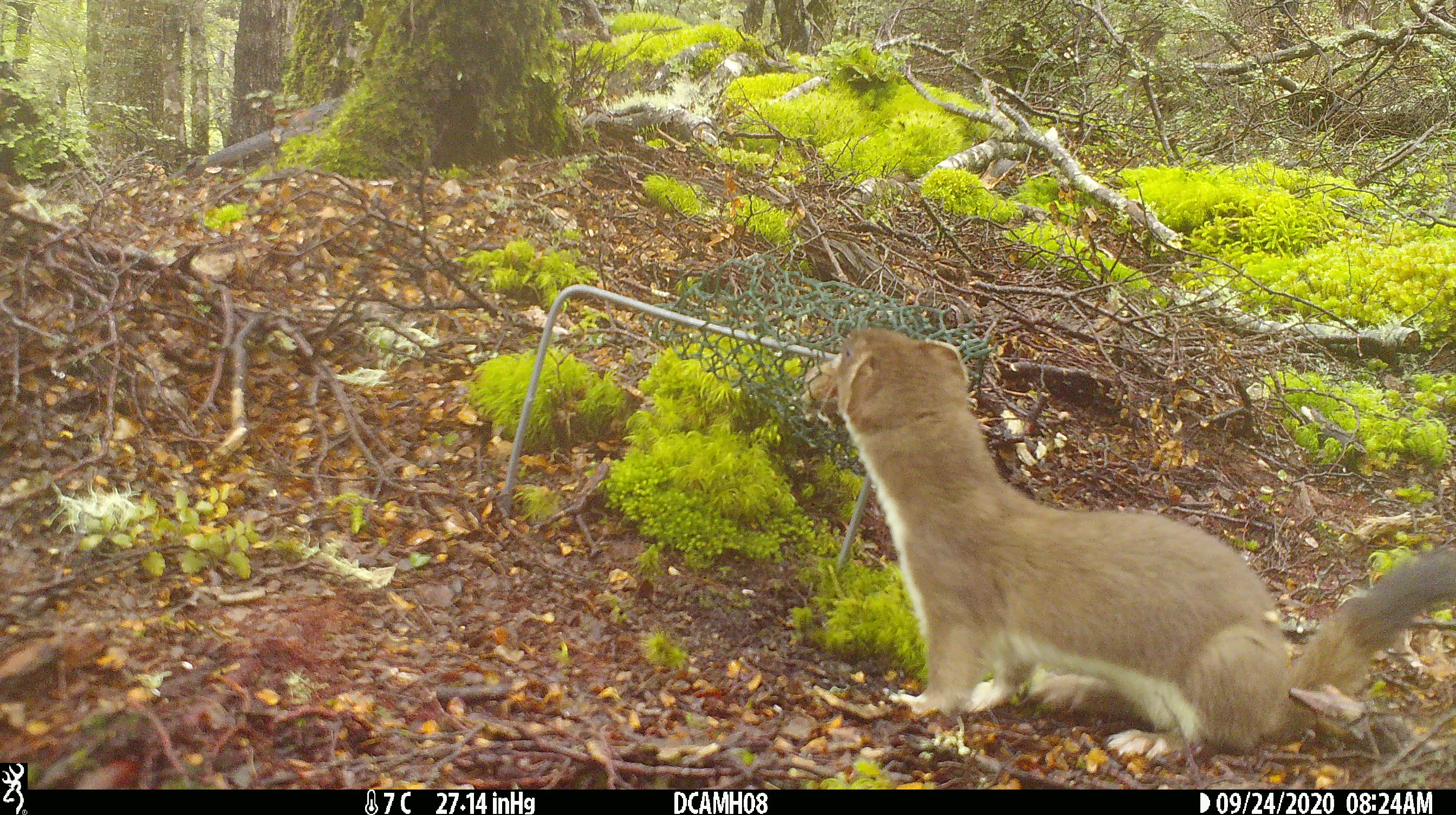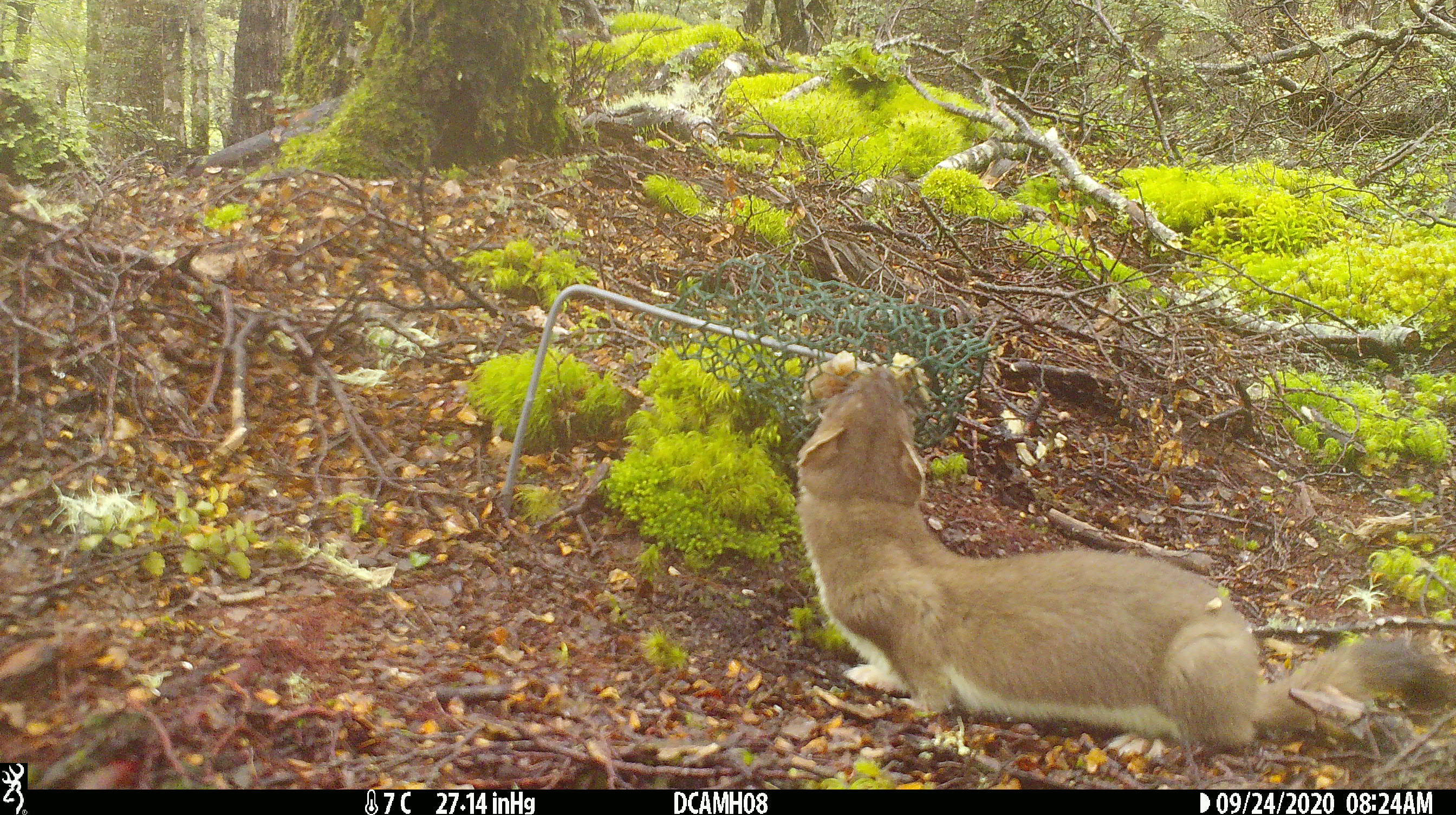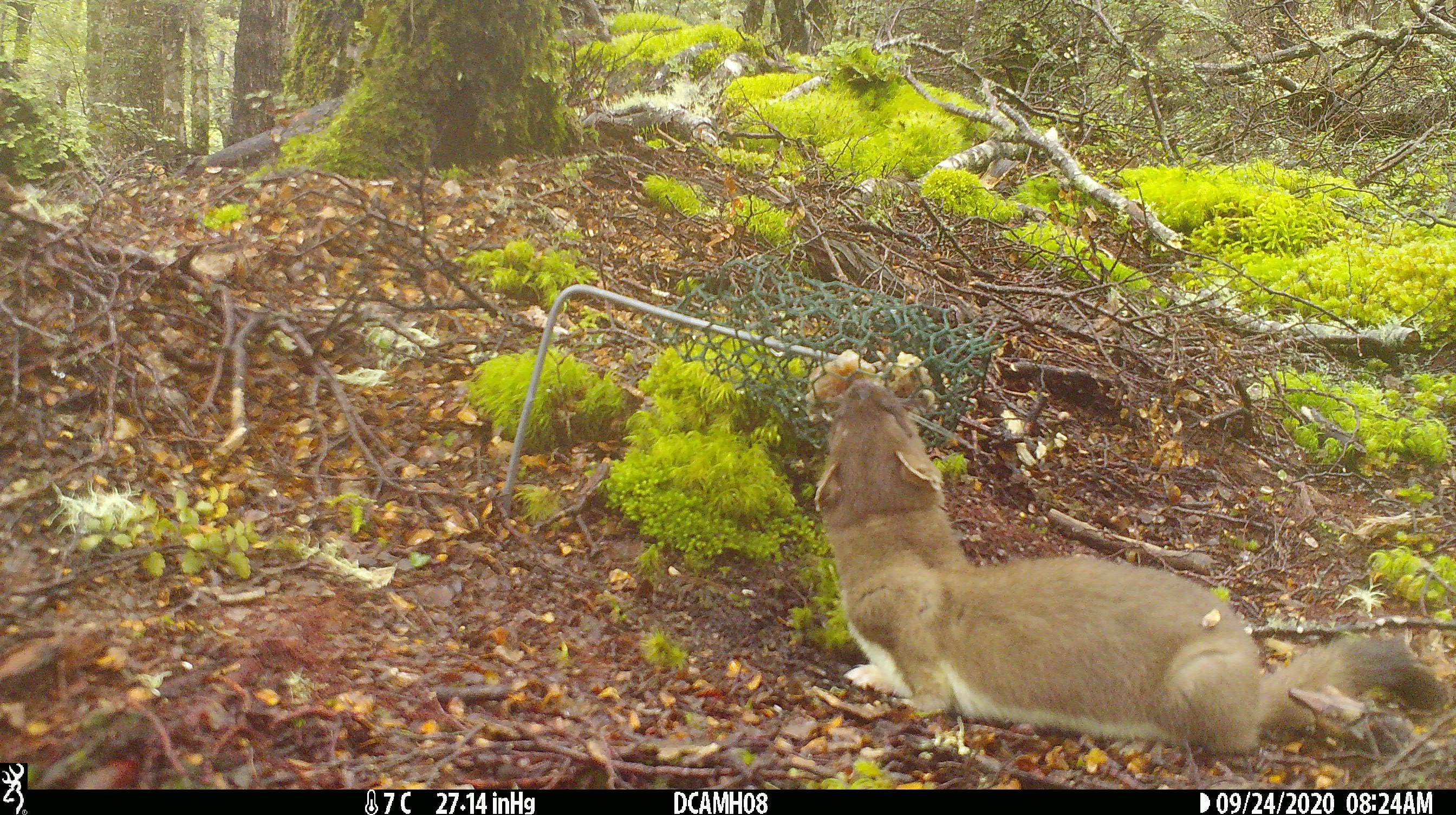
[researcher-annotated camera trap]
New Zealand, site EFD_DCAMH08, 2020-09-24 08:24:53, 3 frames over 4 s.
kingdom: Animalia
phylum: Chordata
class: Mammalia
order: Carnivora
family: Mustelidae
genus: Mustela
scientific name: Mustela erminea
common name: stoat